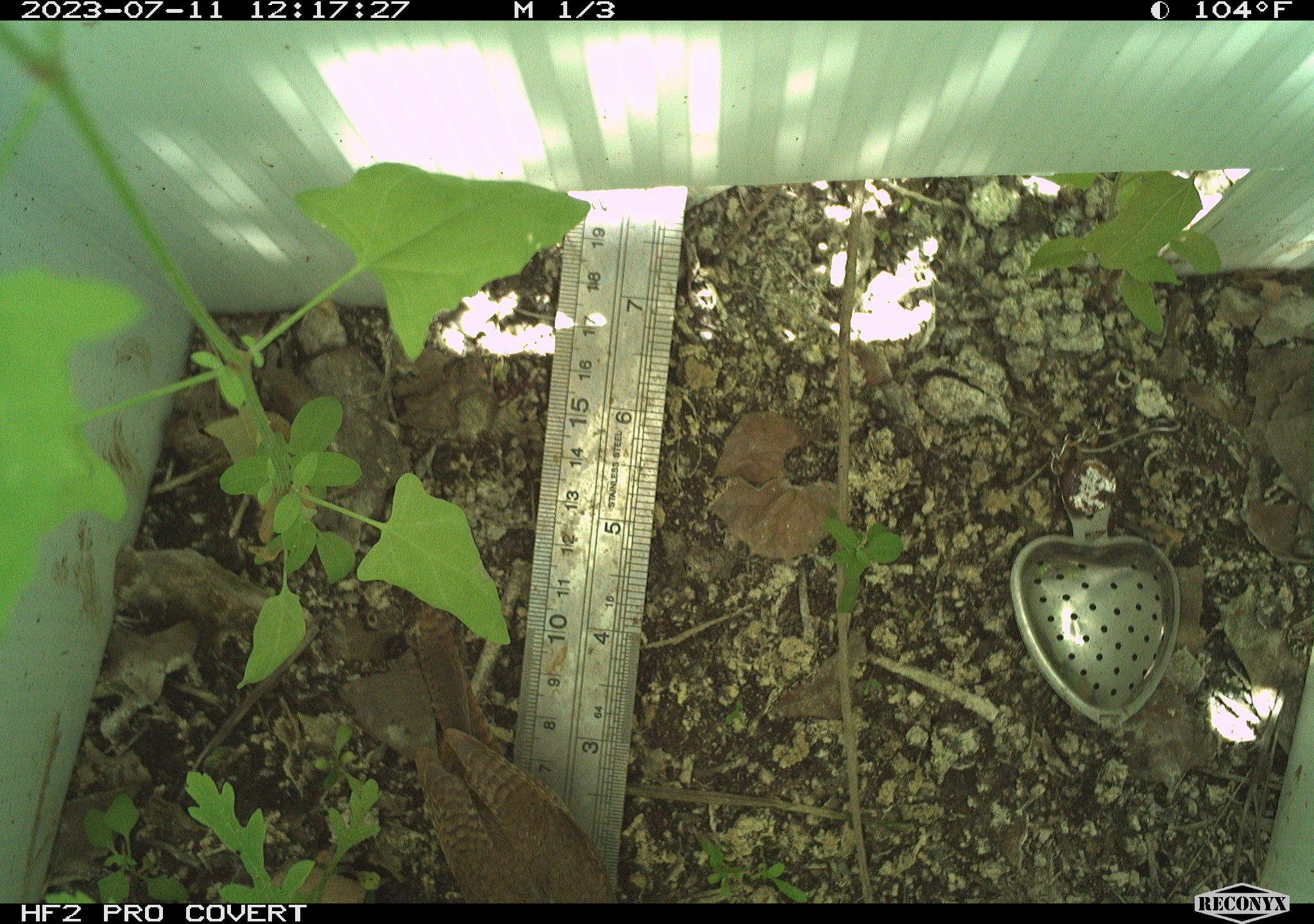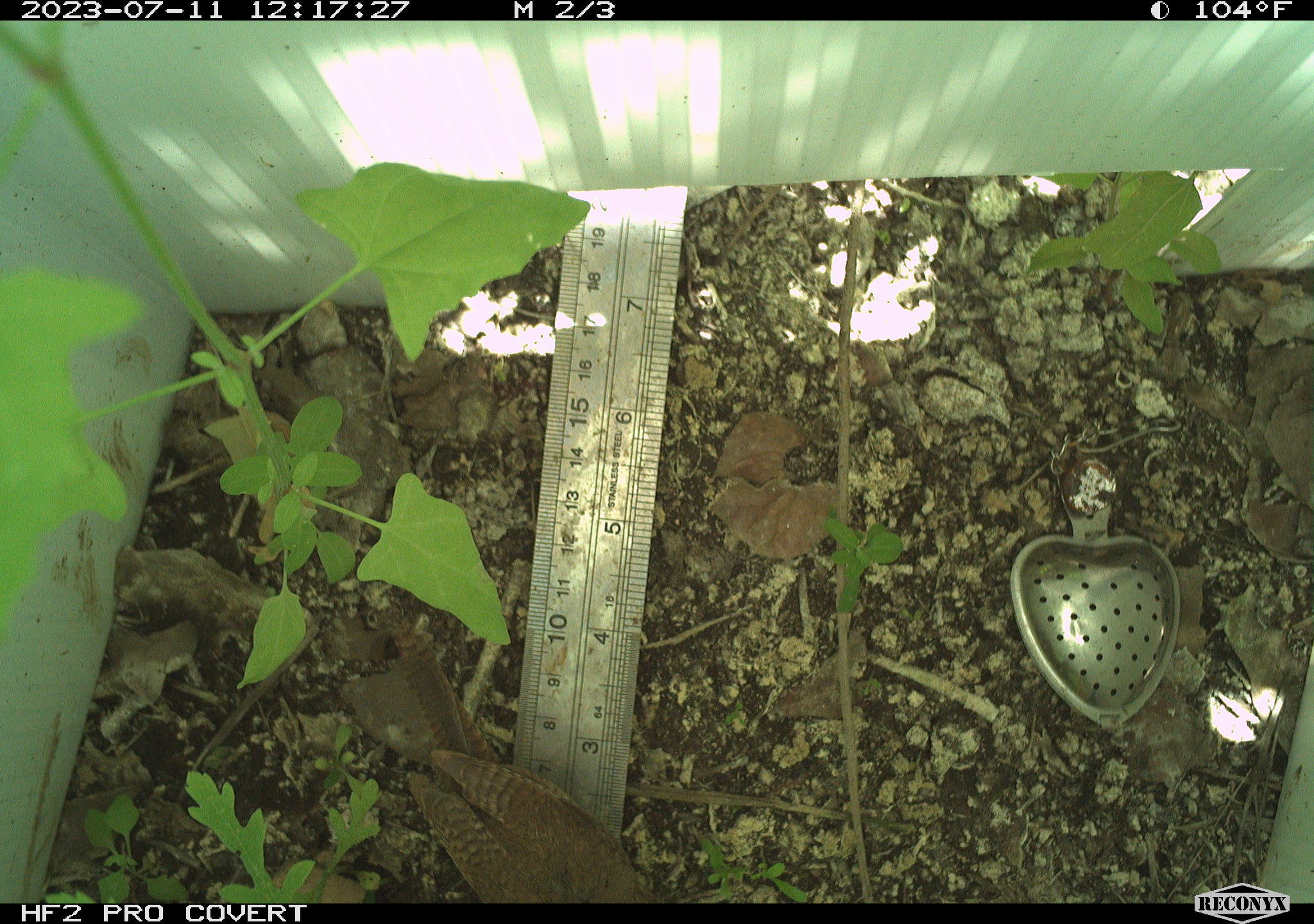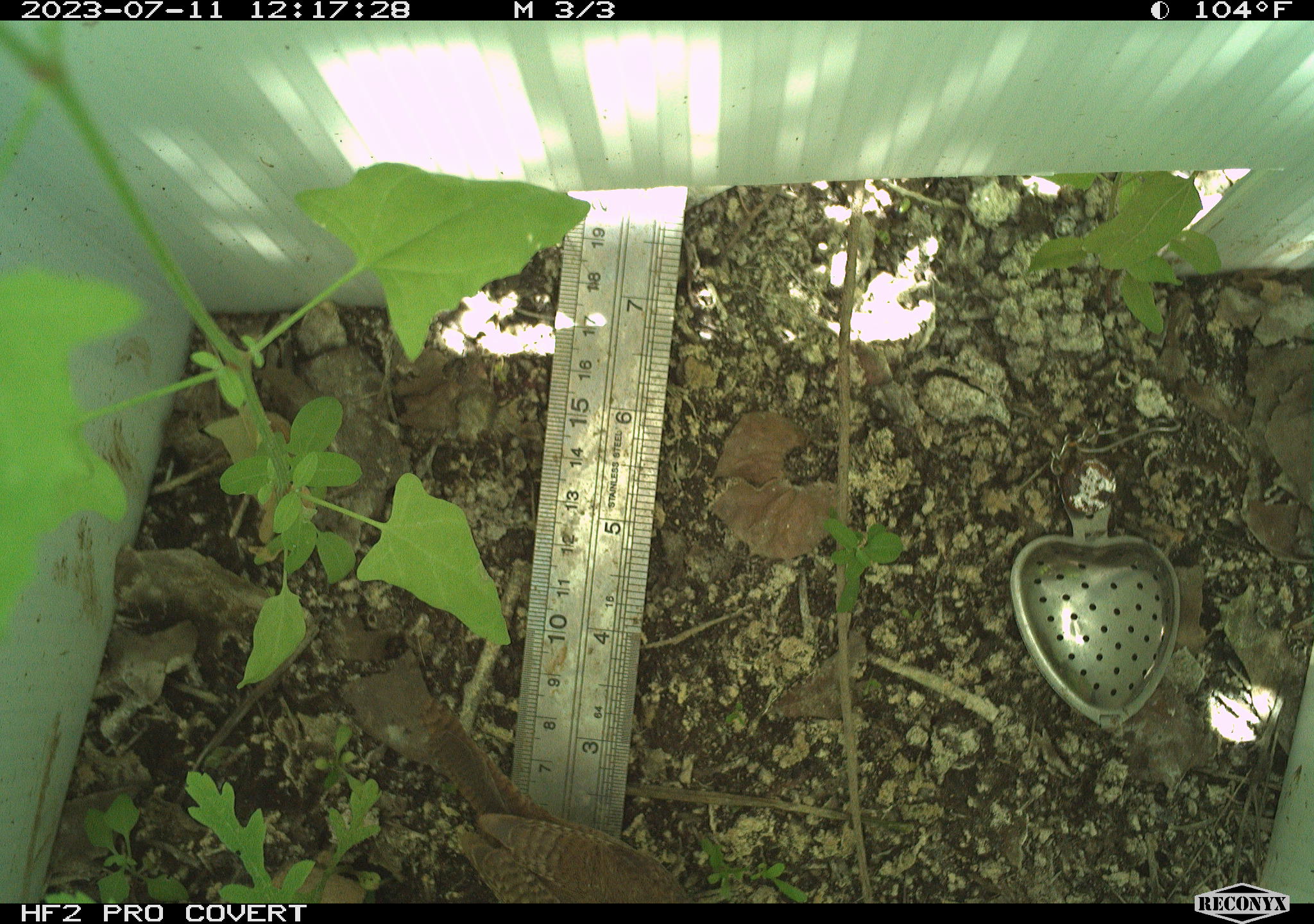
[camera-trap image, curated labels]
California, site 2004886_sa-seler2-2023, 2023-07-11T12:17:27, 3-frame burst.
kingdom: Animalia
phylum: Chordata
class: Aves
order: Passeriformes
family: Troglodytidae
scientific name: Troglodytidae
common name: wren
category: troglodytidae family